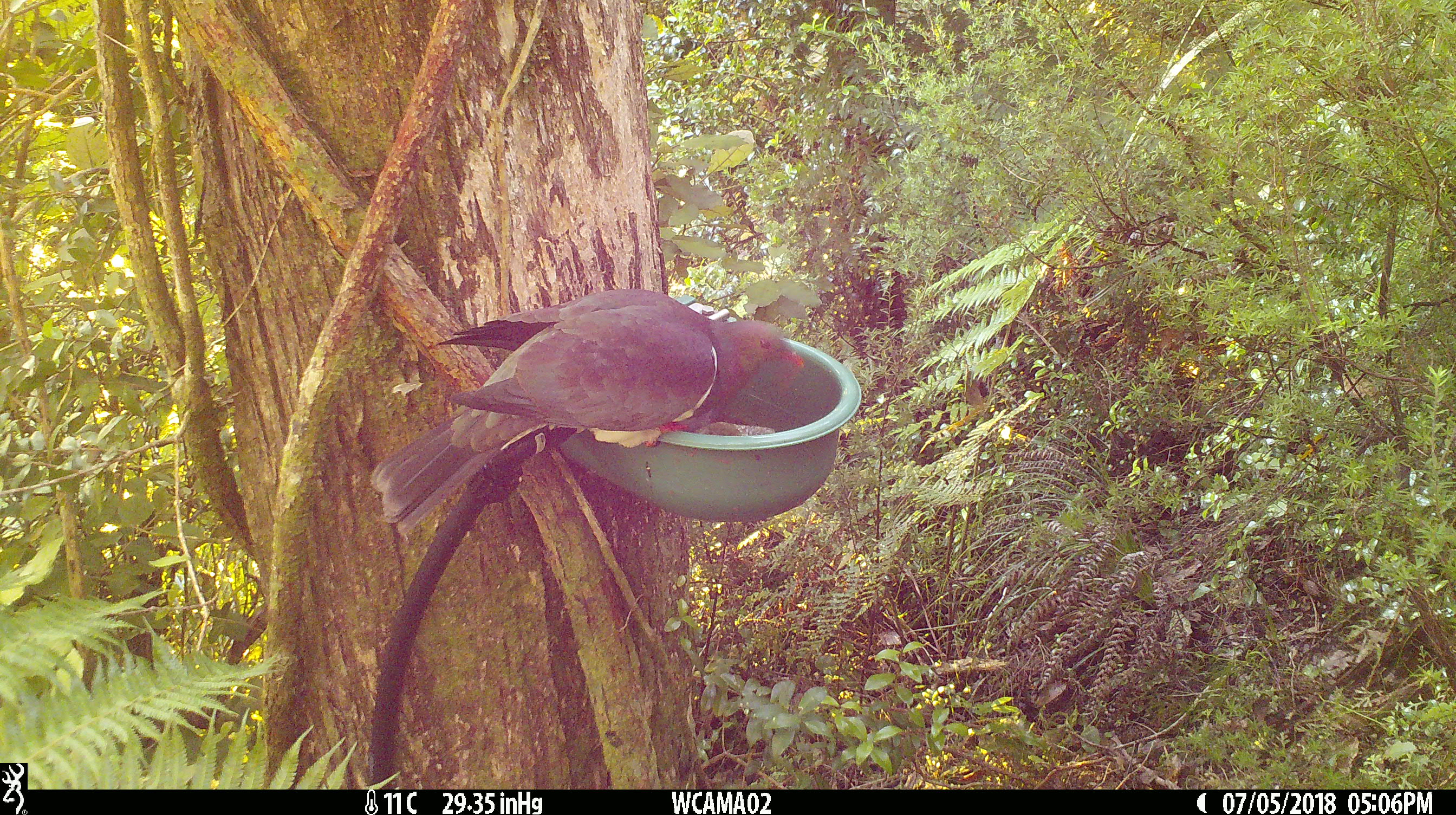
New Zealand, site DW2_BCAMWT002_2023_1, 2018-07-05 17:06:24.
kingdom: Animalia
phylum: Chordata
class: Aves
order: Columbiformes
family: Columbidae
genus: Hemiphaga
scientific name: Hemiphaga novaeseelandiae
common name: new zealand pigeon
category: kereru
Kereru (new zealand pigeon) (Hemiphaga novaeseelandiae).